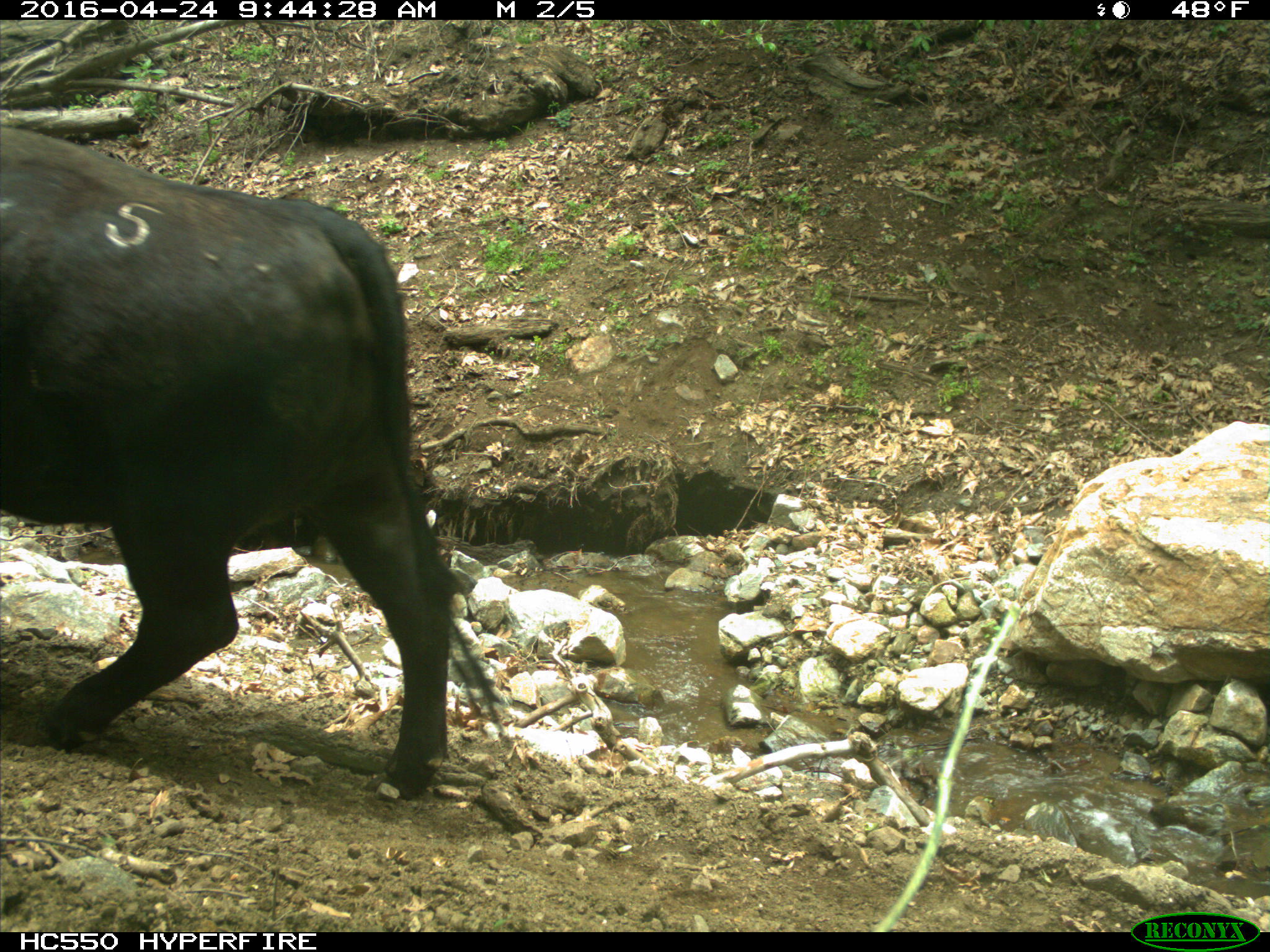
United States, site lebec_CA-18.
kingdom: Animalia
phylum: Chordata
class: Mammalia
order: Artiodactyla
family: Bovidae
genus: Bos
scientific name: Bos taurus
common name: domestic cow